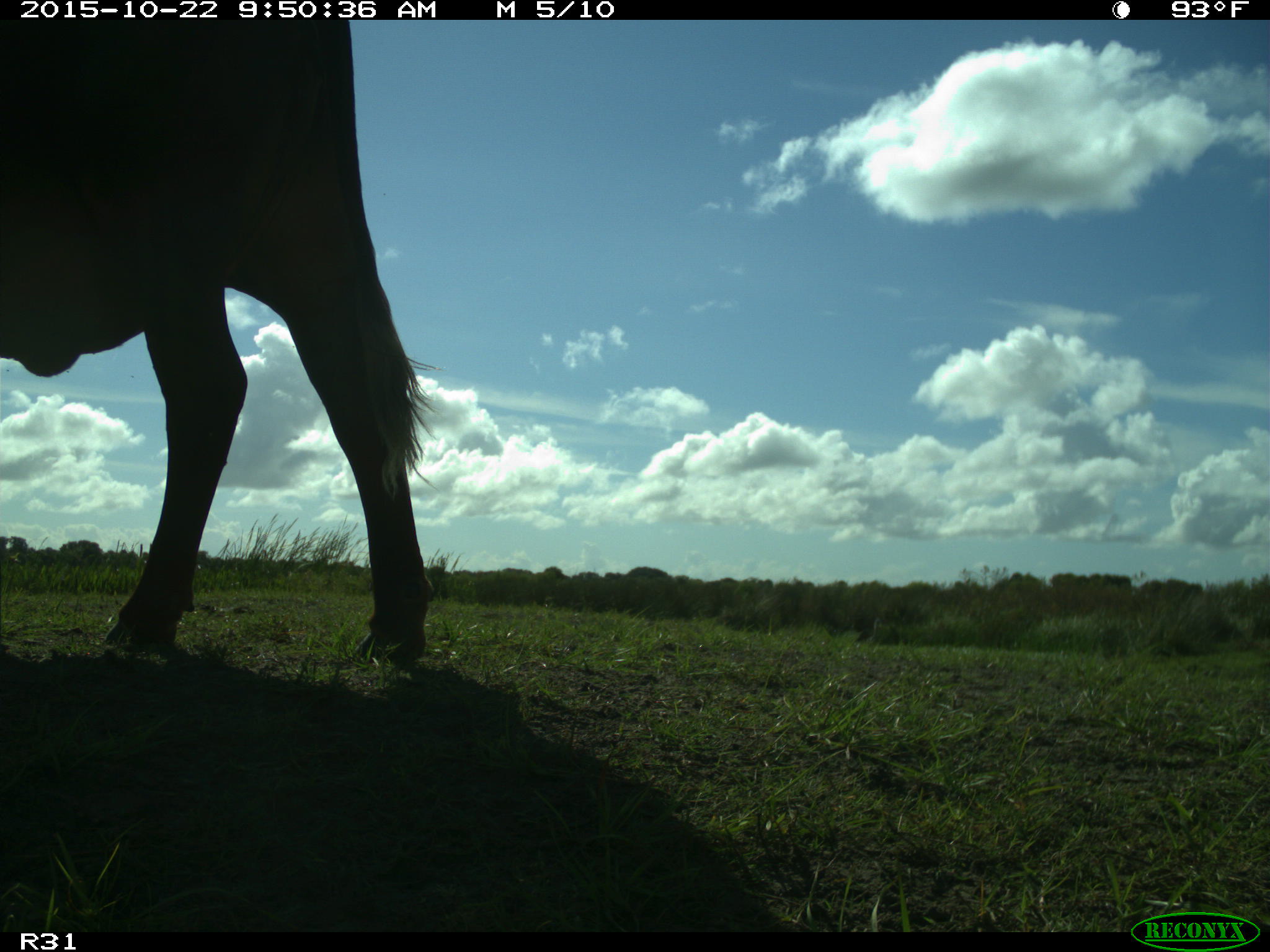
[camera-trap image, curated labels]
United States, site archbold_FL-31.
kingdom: Animalia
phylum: Chordata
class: Mammalia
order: Artiodactyla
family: Bovidae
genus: Bos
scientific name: Bos taurus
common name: domestic cow